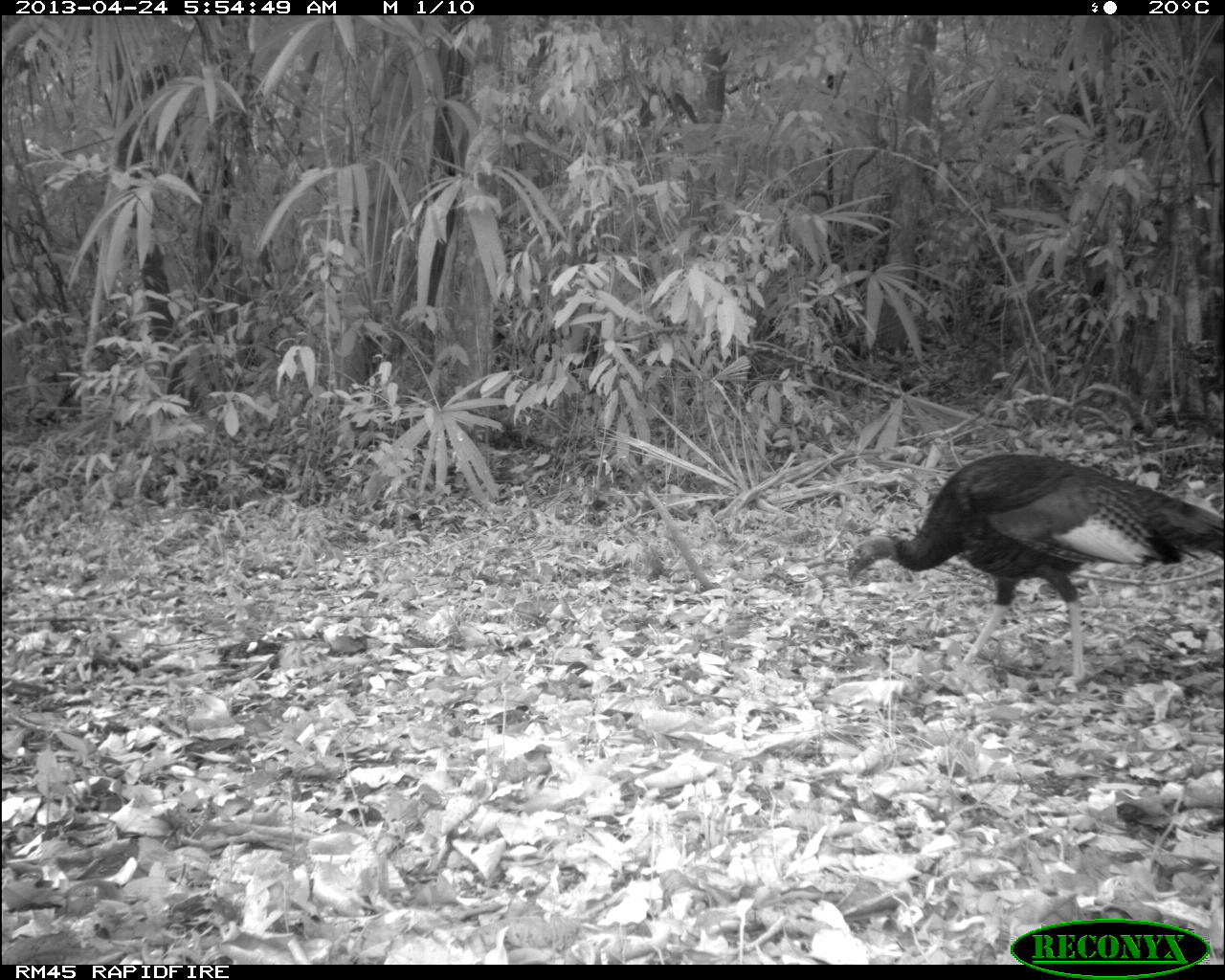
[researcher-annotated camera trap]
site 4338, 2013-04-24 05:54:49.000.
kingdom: Animalia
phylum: Chordata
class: Aves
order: Galliformes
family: Phasianidae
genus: Meleagris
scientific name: Meleagris ocellata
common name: ocellated turkey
Meleagris ocellata (ocellated turkey), count 1.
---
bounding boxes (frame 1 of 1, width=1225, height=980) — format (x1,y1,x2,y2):
meleagris ocellata: (844,453,1224,695)